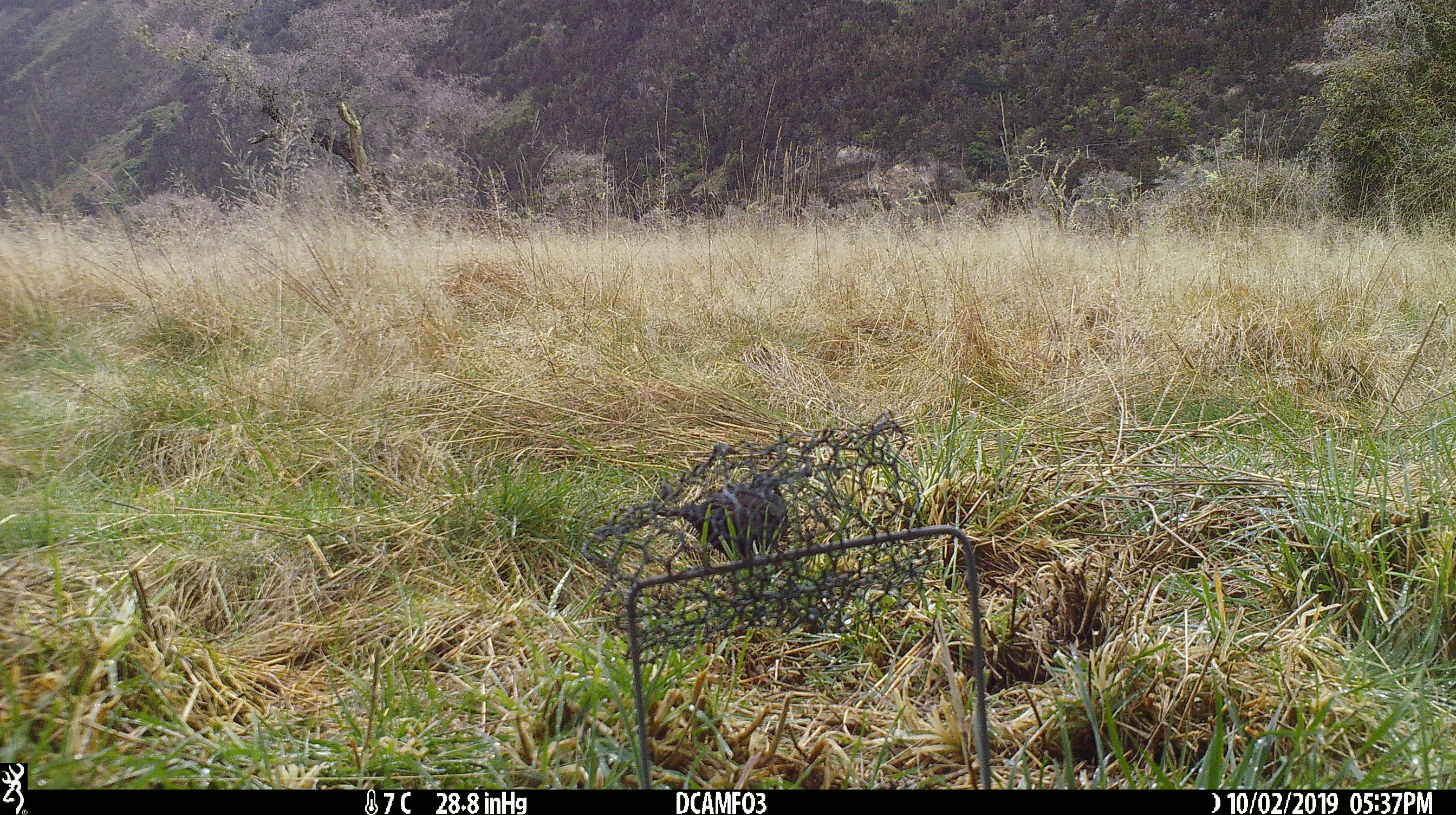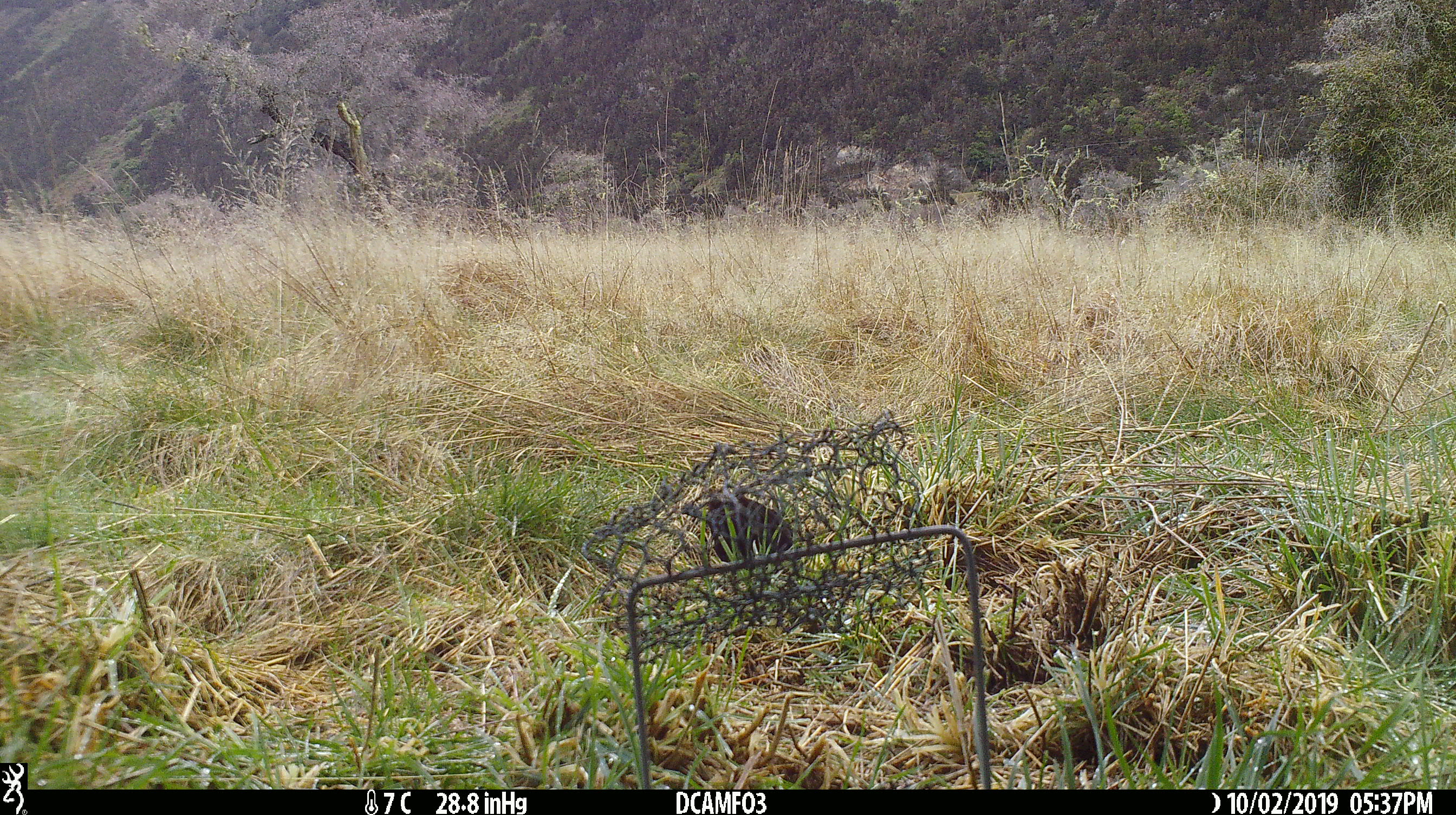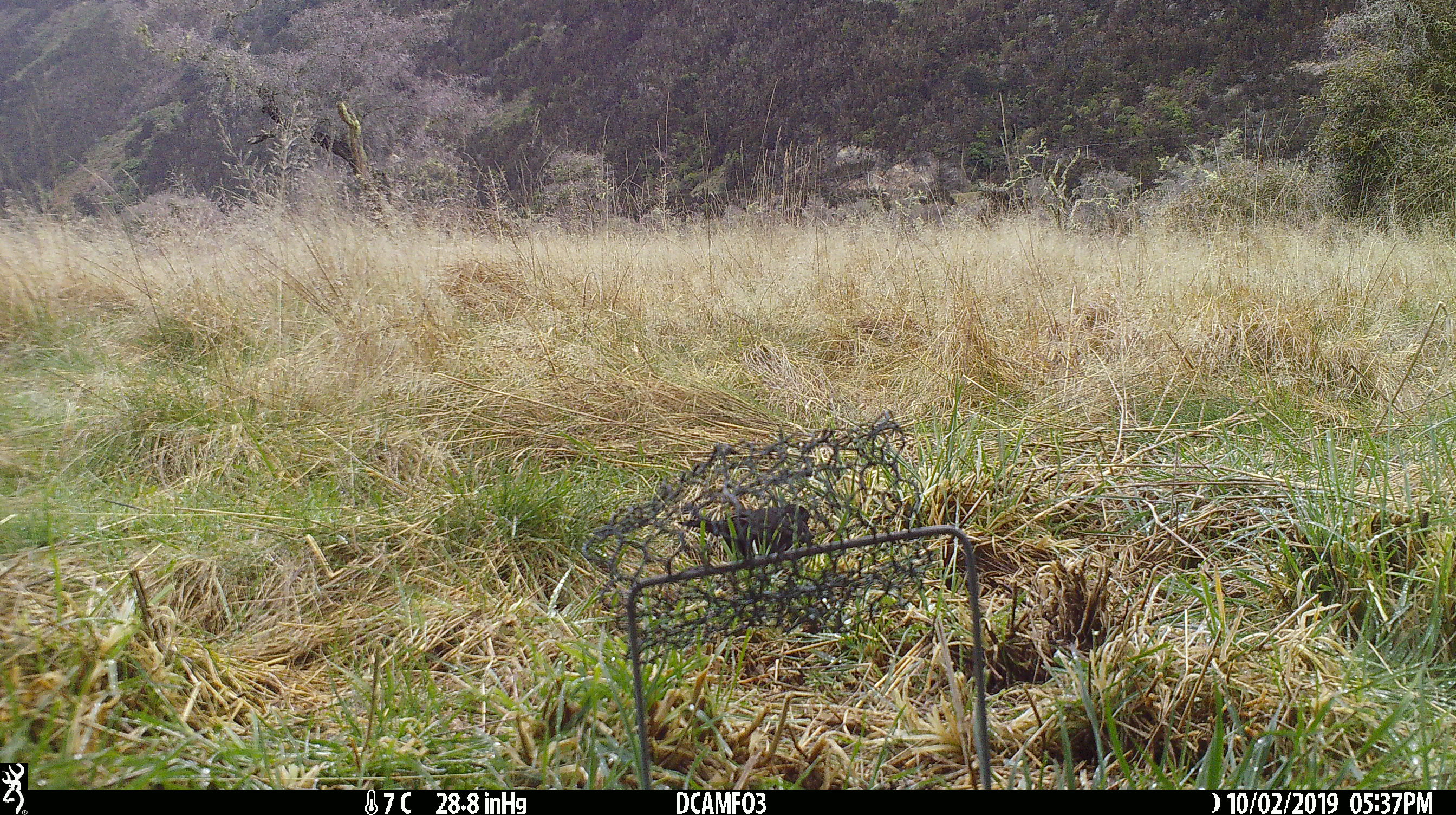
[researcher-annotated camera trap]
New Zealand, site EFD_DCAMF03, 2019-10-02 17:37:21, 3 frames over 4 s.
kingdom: Animalia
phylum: Chordata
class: Aves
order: Passeriformes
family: Turdidae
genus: Turdus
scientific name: Turdus merula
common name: eurasian blackbird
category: blackbird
Blackbird (eurasian blackbird) (Turdus merula).